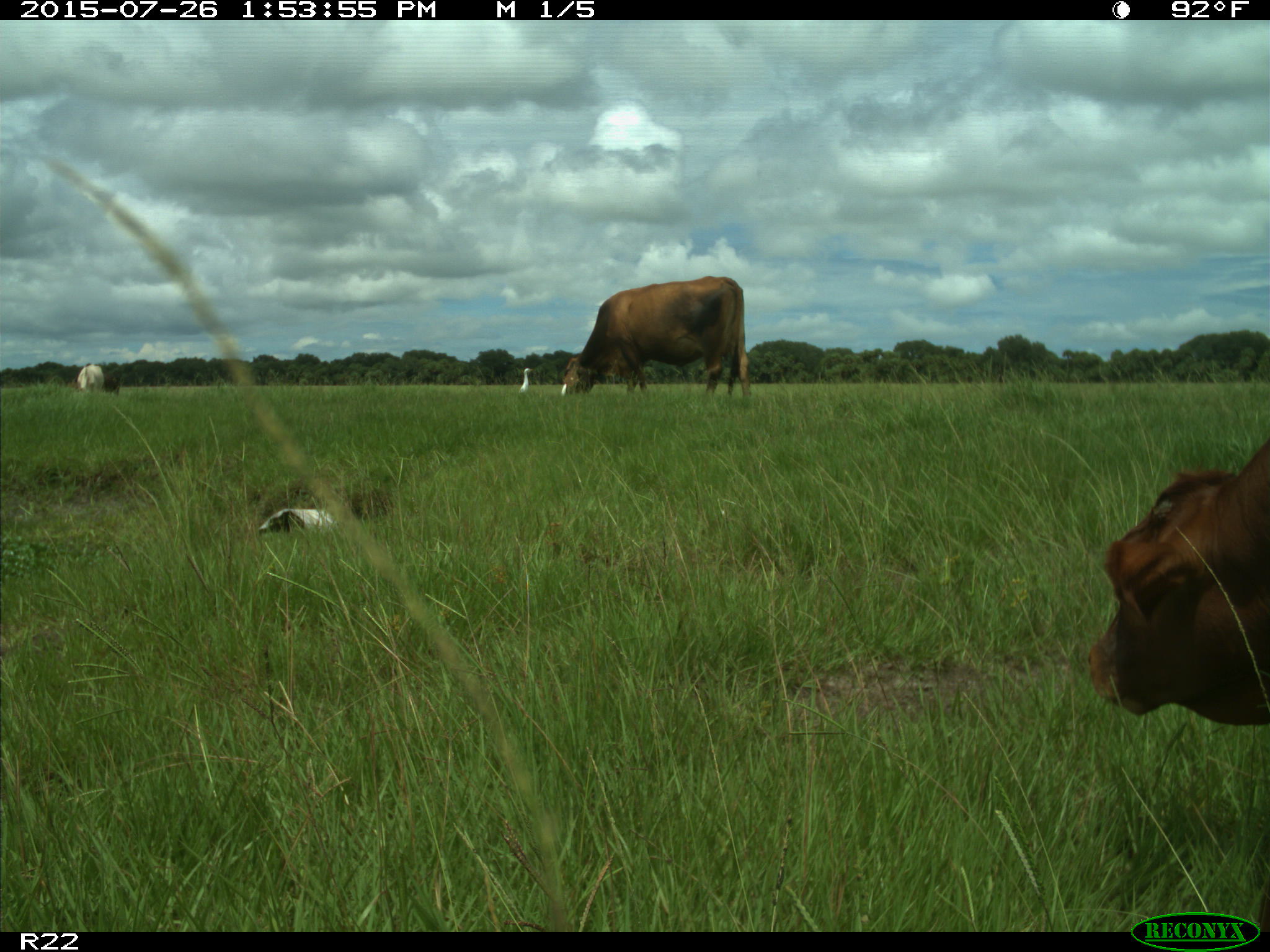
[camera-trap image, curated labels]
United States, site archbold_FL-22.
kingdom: Animalia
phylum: Chordata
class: Mammalia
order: Artiodactyla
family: Bovidae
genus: Bos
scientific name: Bos taurus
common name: domestic cow